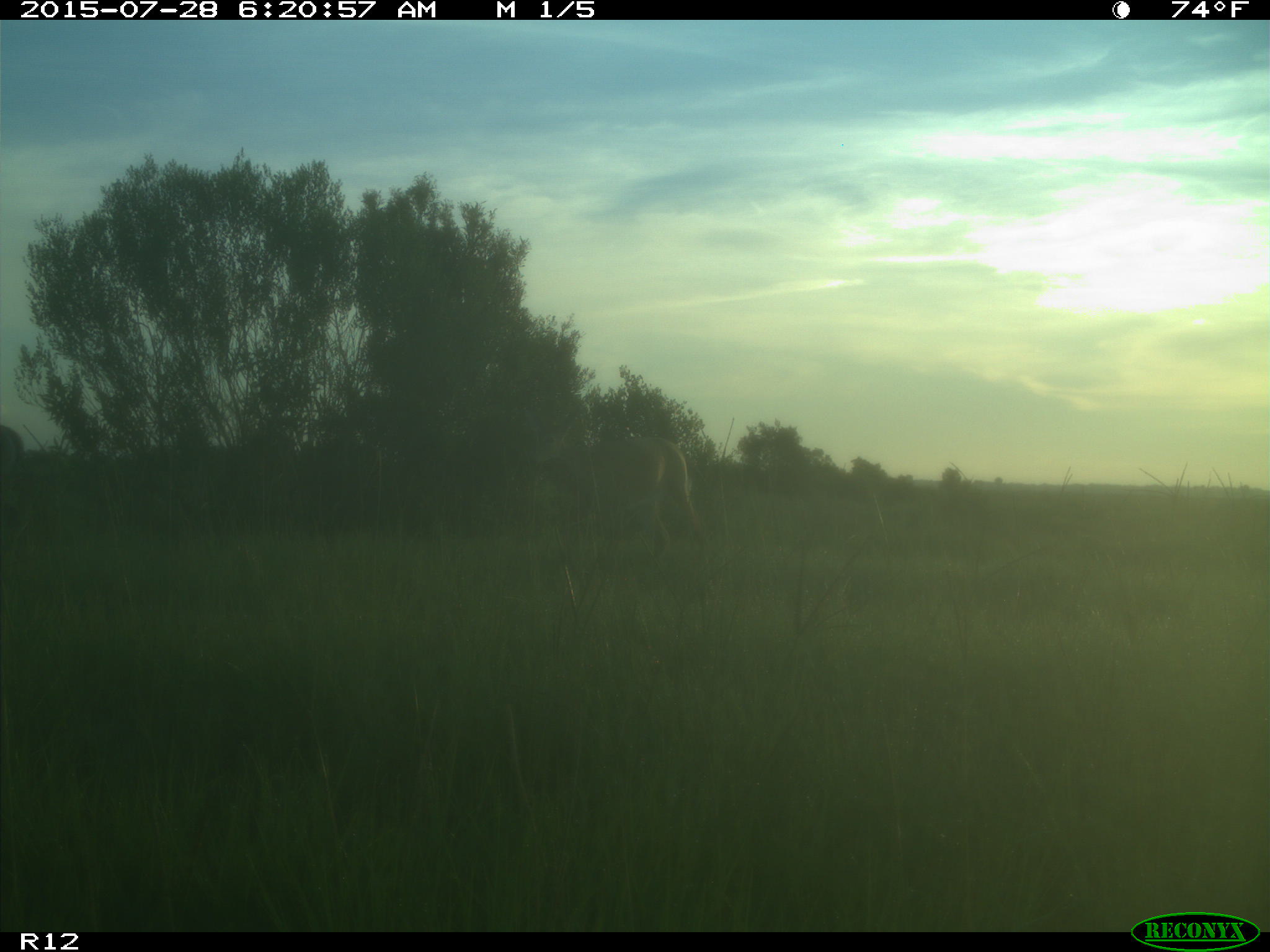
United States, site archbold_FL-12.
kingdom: Animalia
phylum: Chordata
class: Mammalia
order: Artiodactyla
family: Cervidae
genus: Odocoileus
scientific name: Odocoileus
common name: deer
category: unidentified deer